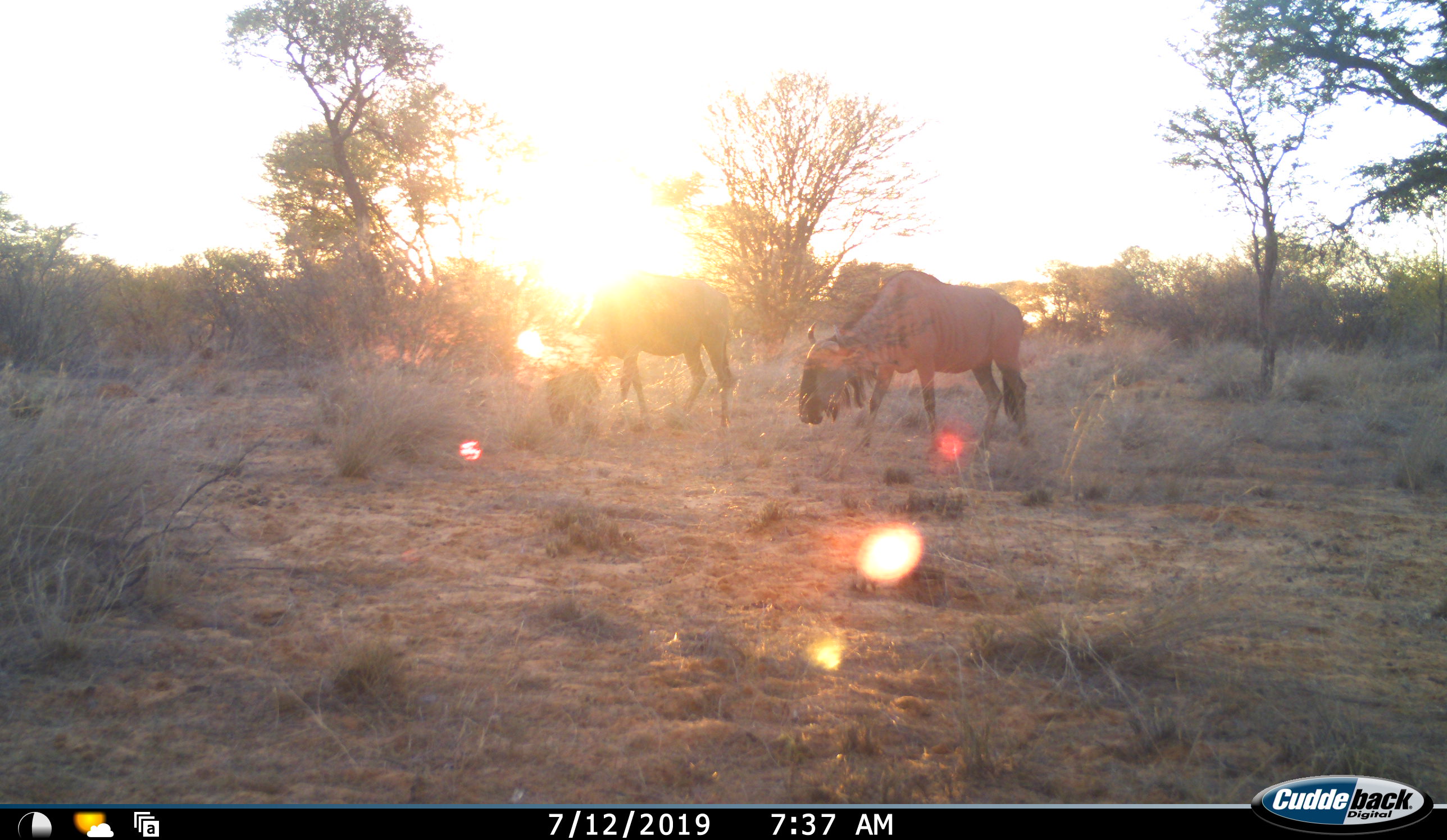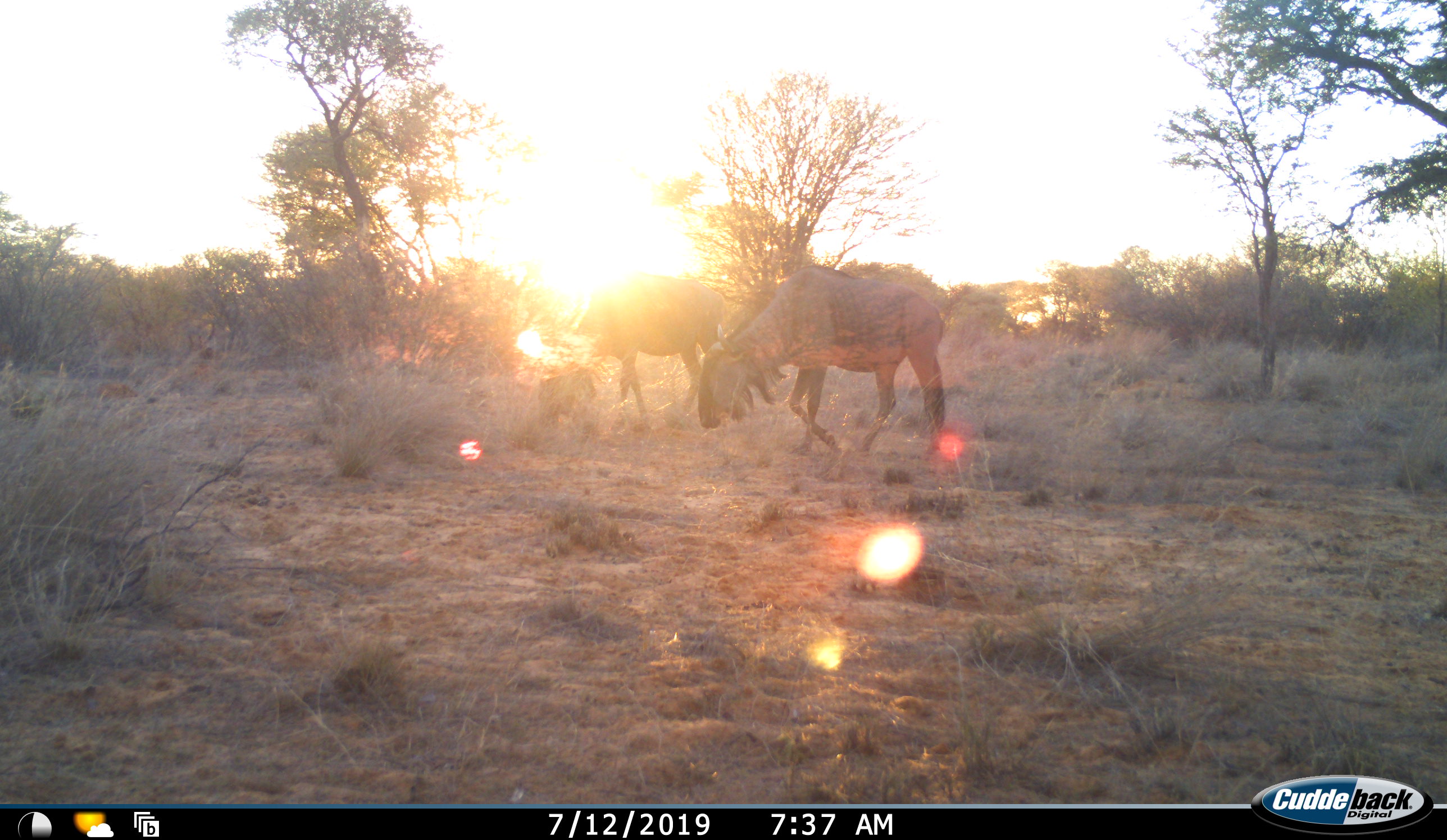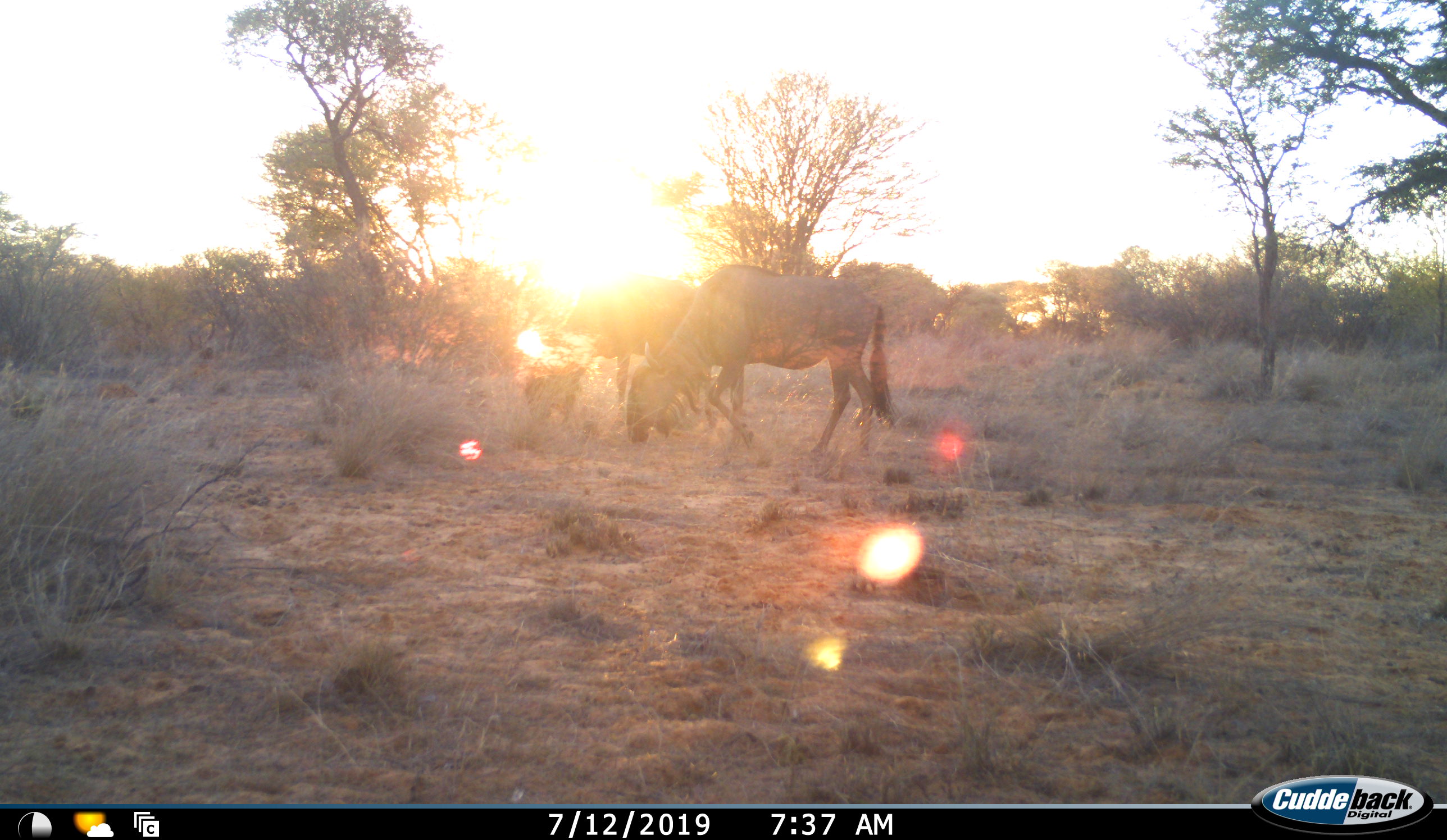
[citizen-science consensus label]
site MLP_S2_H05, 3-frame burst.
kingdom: Animalia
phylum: Chordata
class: Mammalia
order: Artiodactyla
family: Bovidae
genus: Connochaetes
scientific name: Connochaetes taurinus taurinus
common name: blue wildebeest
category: wildebeestblue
Wildebeestblue (blue wildebeest) (Connochaetes taurinus taurinus), count 2. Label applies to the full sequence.